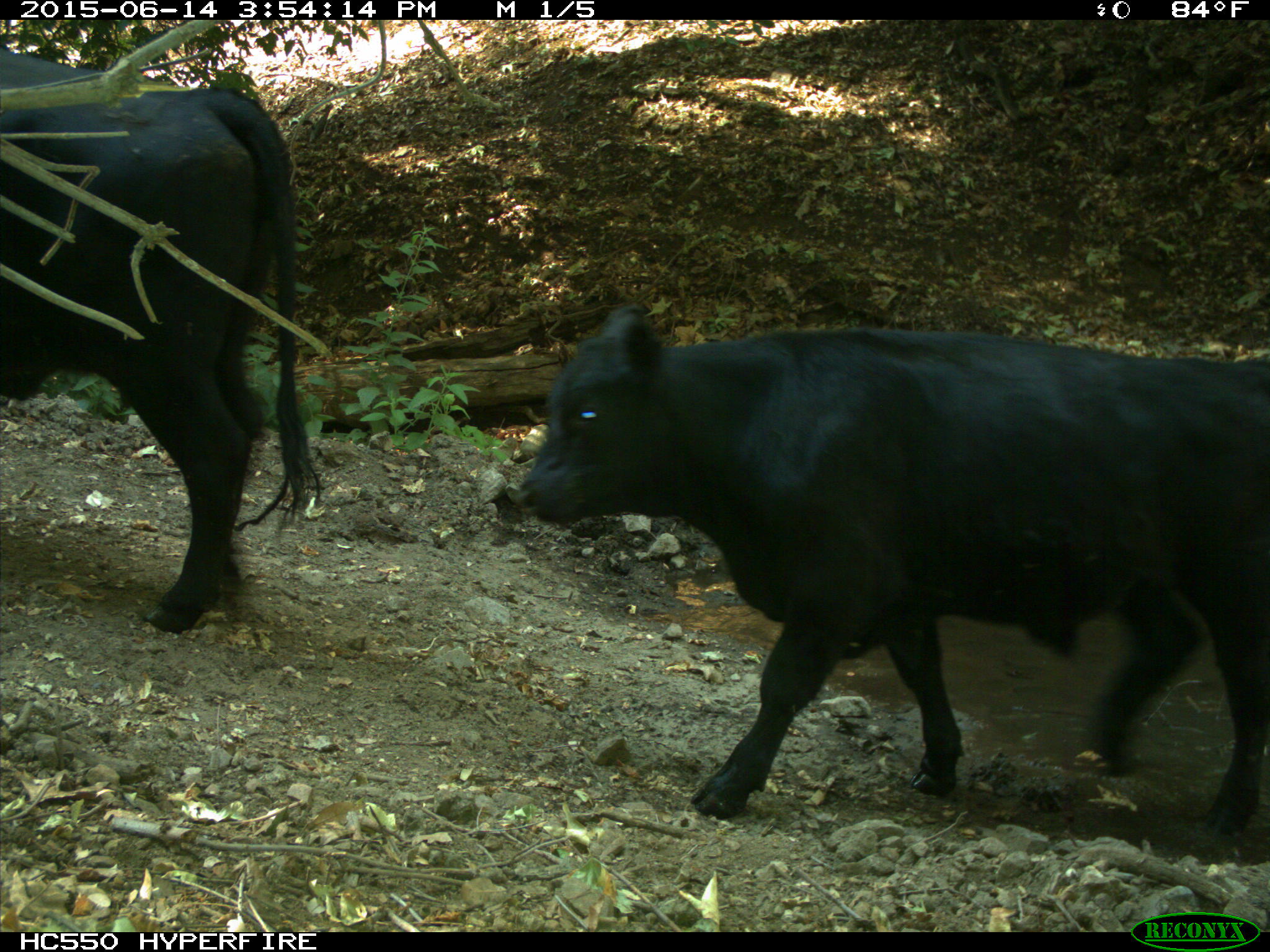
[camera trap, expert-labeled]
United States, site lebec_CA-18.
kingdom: Animalia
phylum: Chordata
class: Mammalia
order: Artiodactyla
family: Bovidae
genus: Bos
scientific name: Bos taurus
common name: domestic cow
Bos taurus (domestic cow).